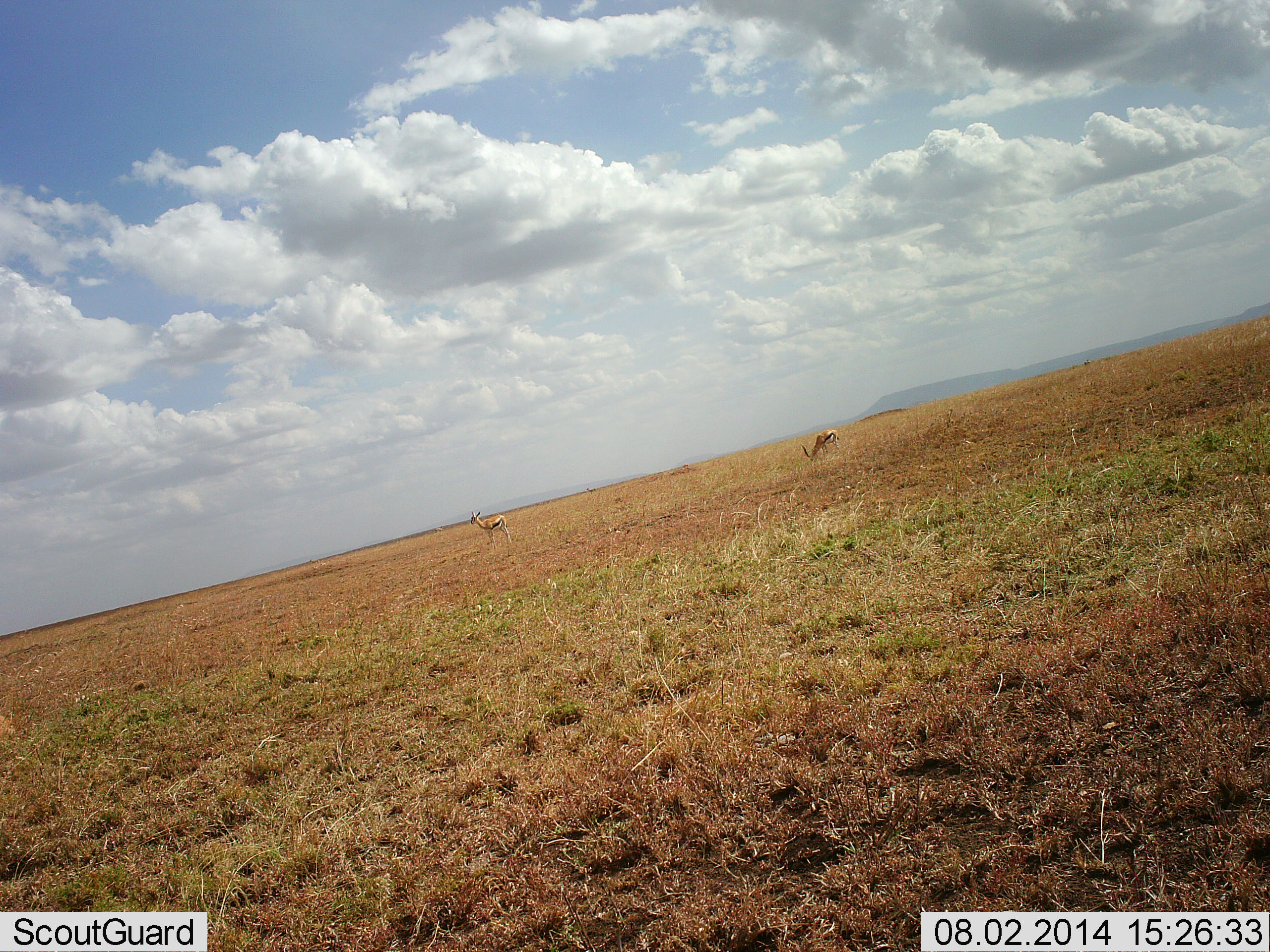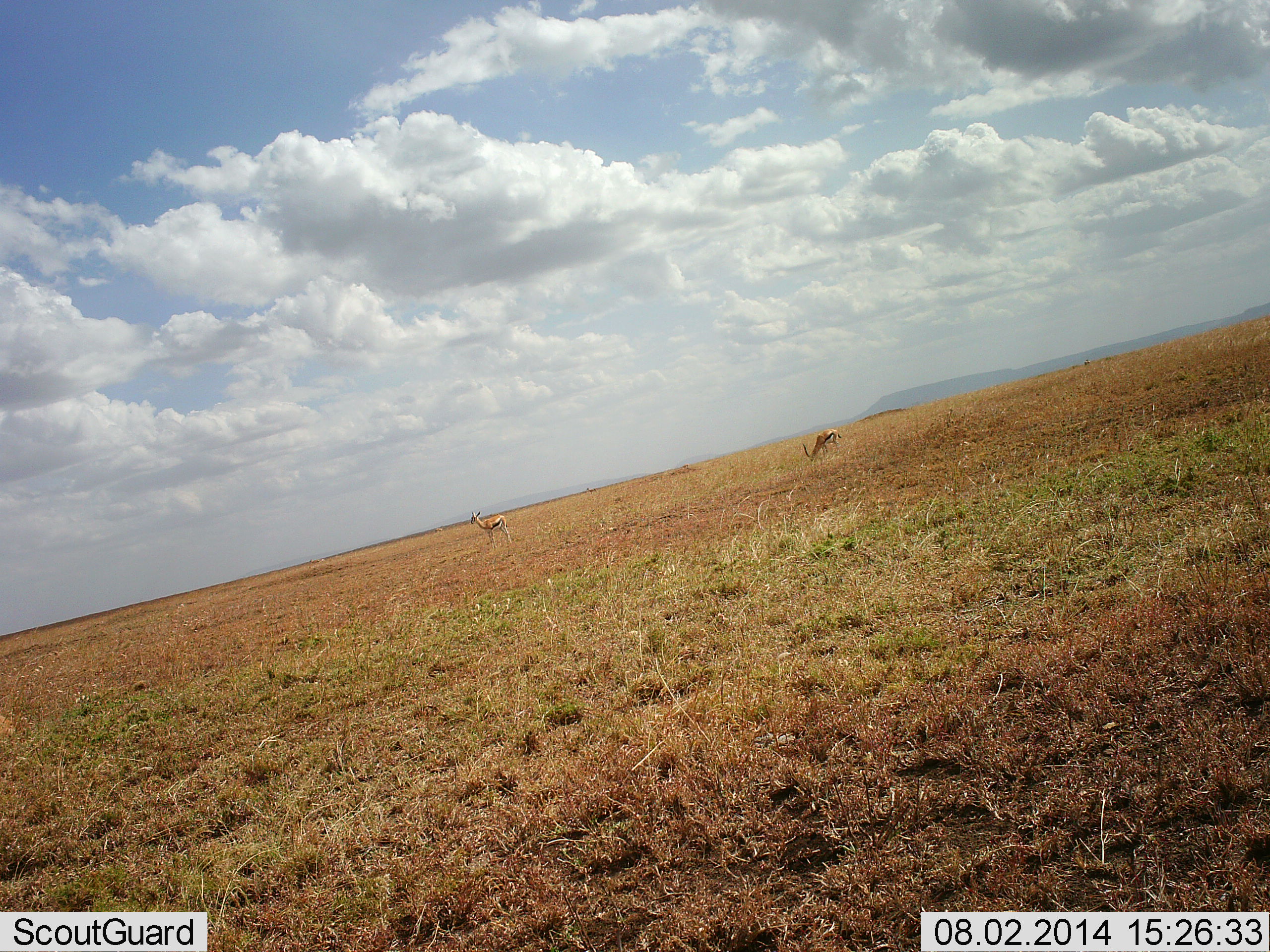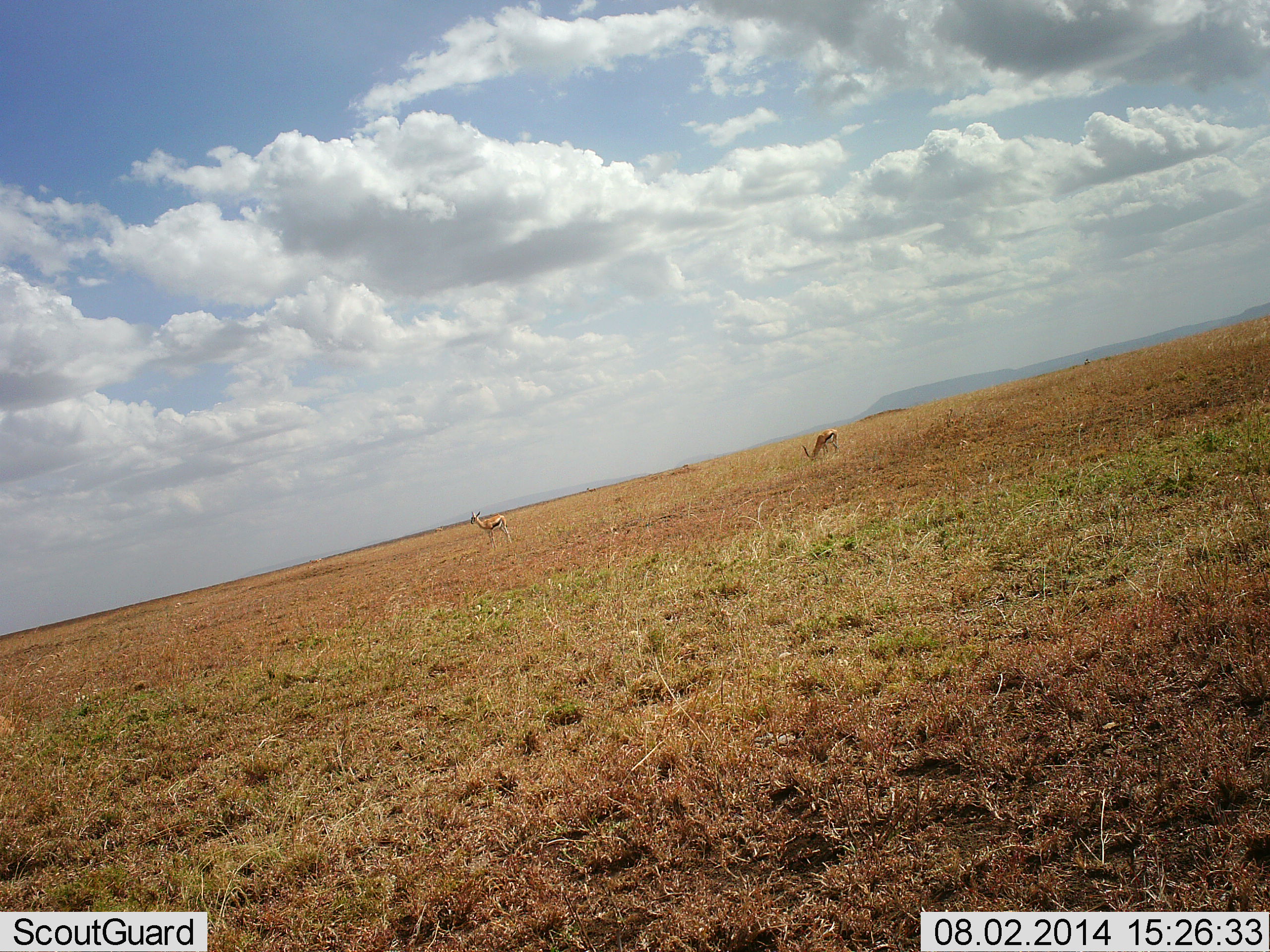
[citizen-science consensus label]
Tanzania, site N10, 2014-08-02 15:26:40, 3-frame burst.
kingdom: Animalia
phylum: Chordata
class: Mammalia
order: Artiodactyla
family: Bovidae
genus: Eudorcas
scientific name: Eudorcas thomsonii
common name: thomson's gazelle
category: gazellethomsons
Gazellethomsons (thomson's gazelle) (Eudorcas thomsonii), count 2. Behavior (volunteer vote fractions): standing 100%, resting 0%, moving 0%, interacting 0%. Young present (vote fraction): 0%. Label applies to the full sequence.